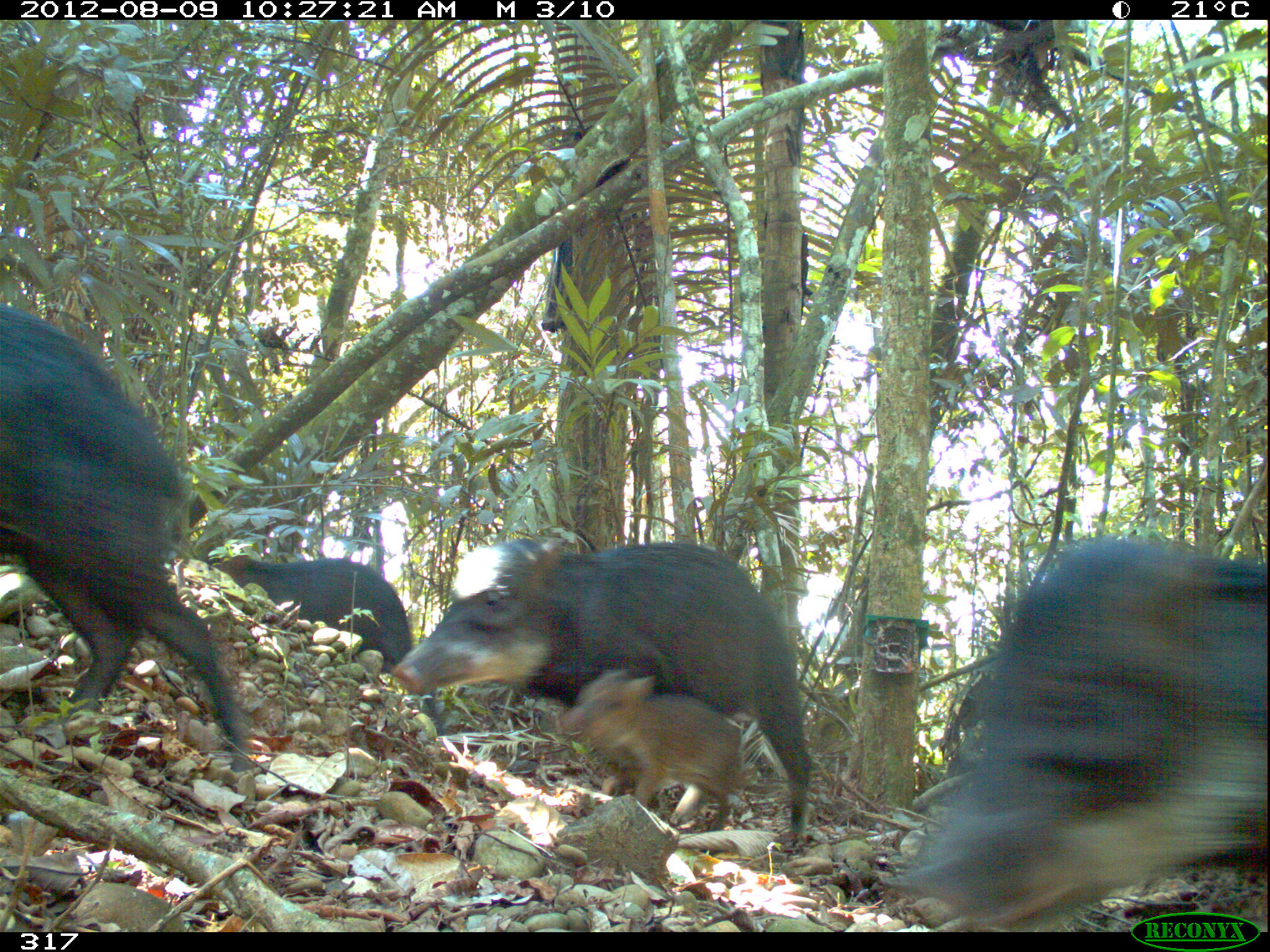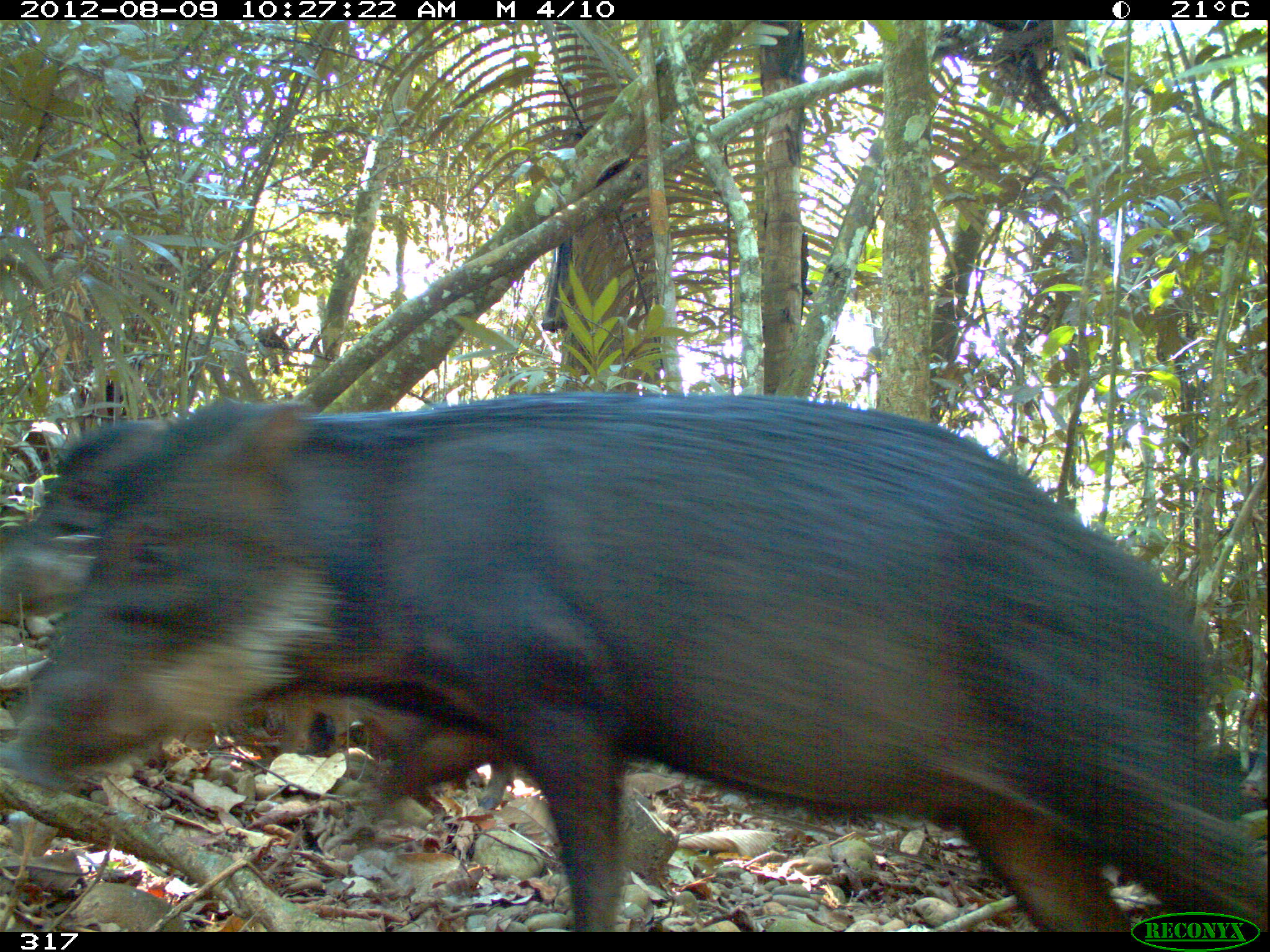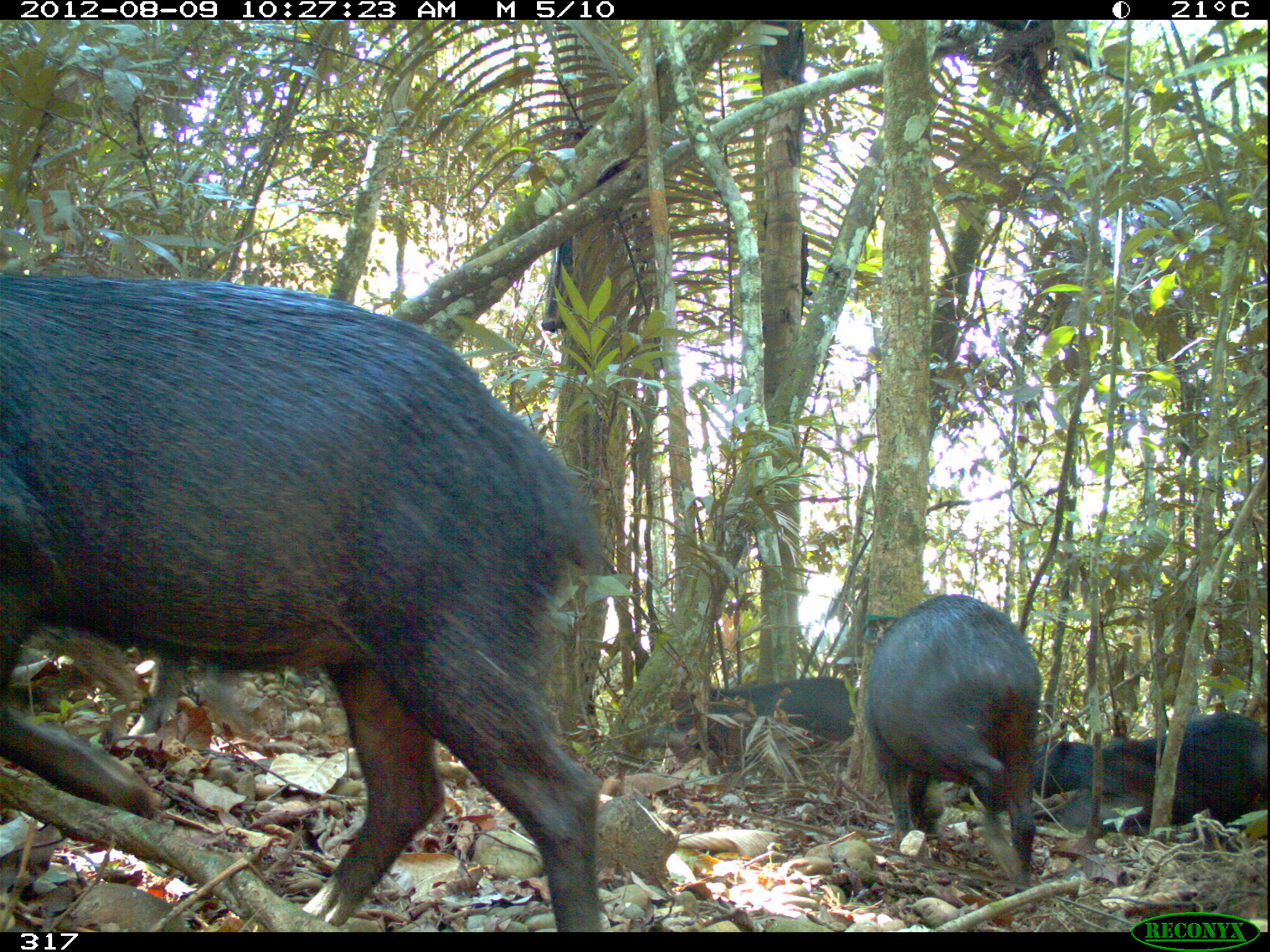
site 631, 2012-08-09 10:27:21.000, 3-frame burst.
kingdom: Animalia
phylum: Chordata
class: Mammalia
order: Artiodactyla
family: Tayassuidae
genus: Tayassu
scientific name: Tayassu pecari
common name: white-lipped peccary